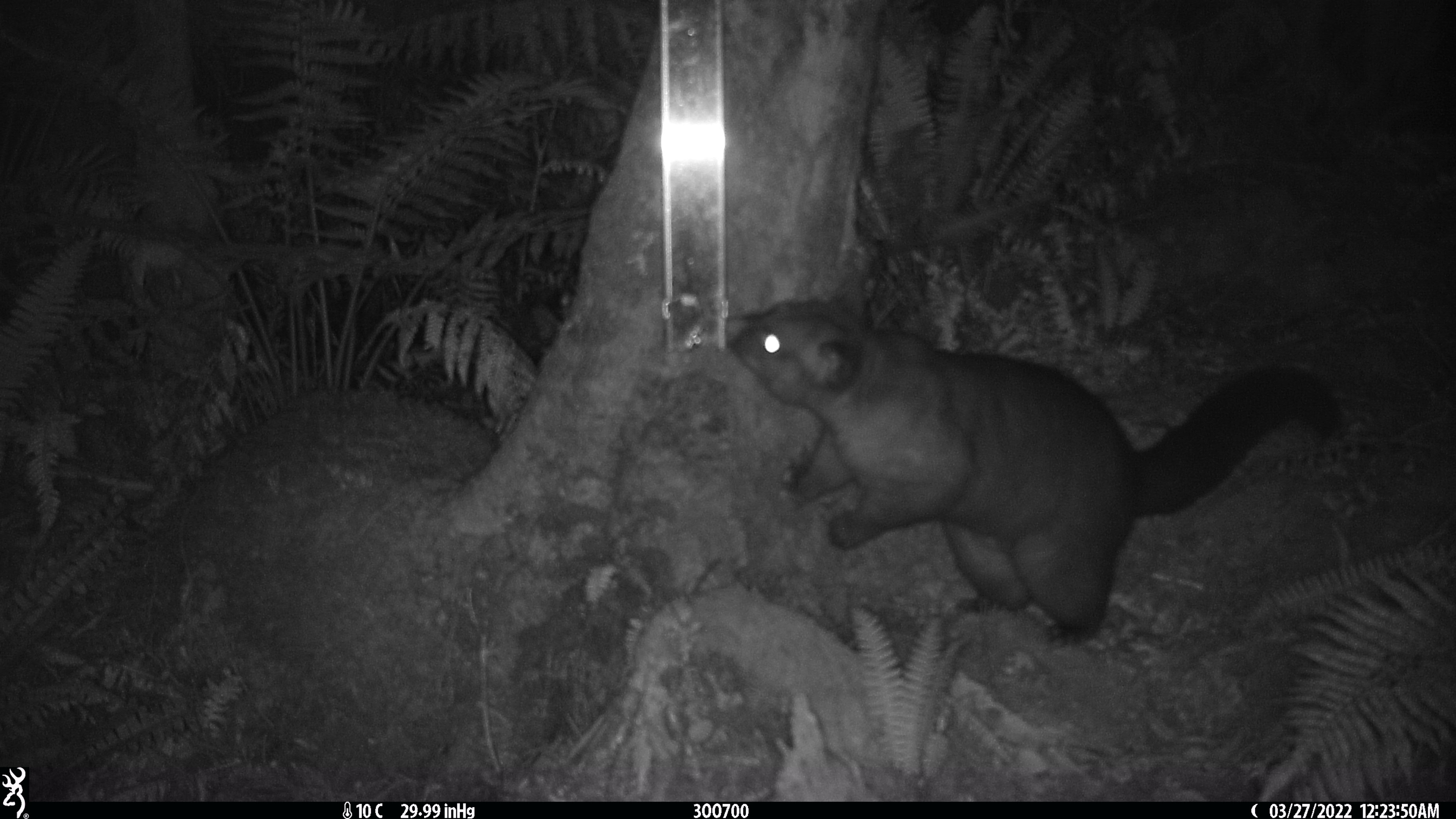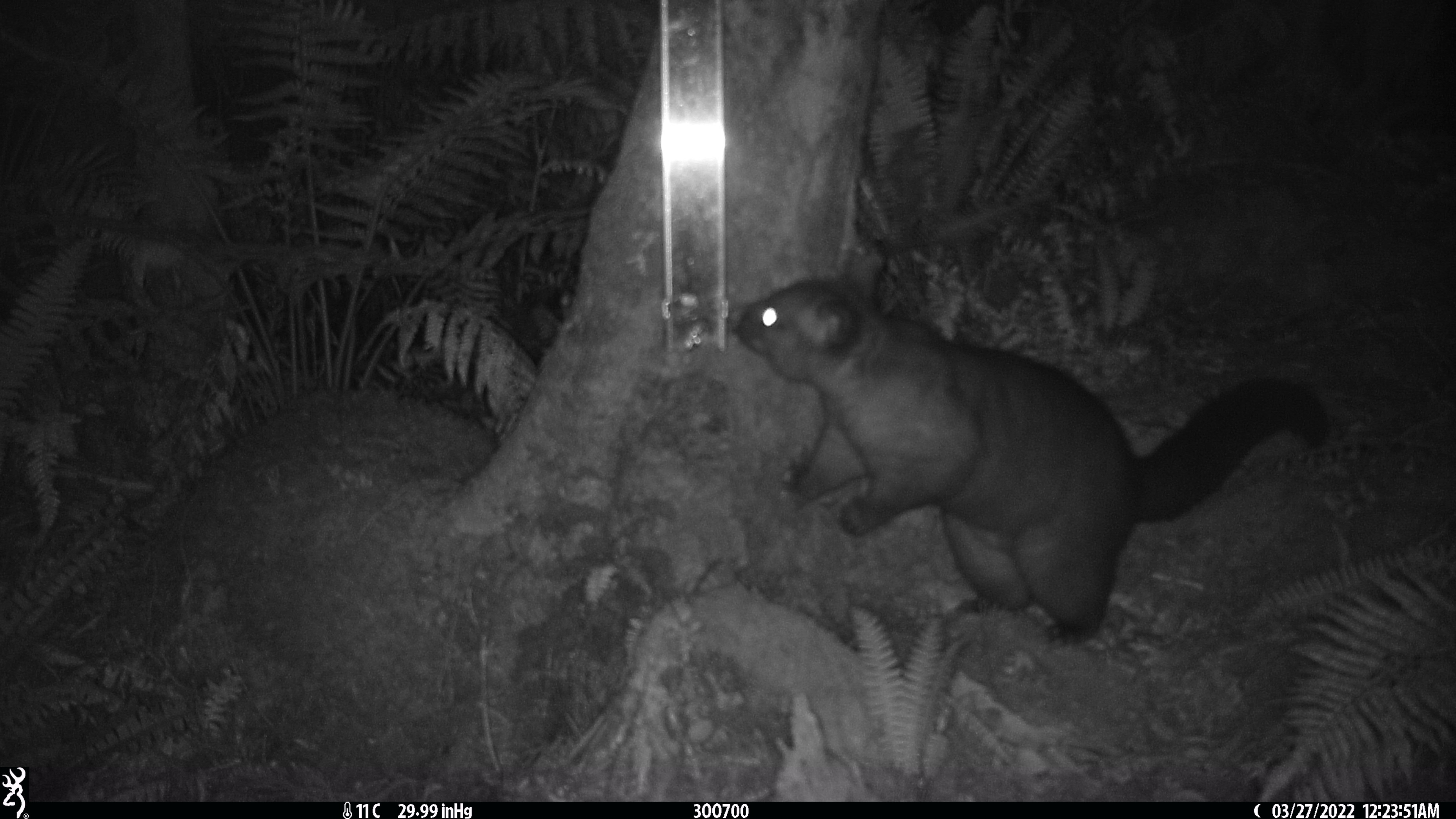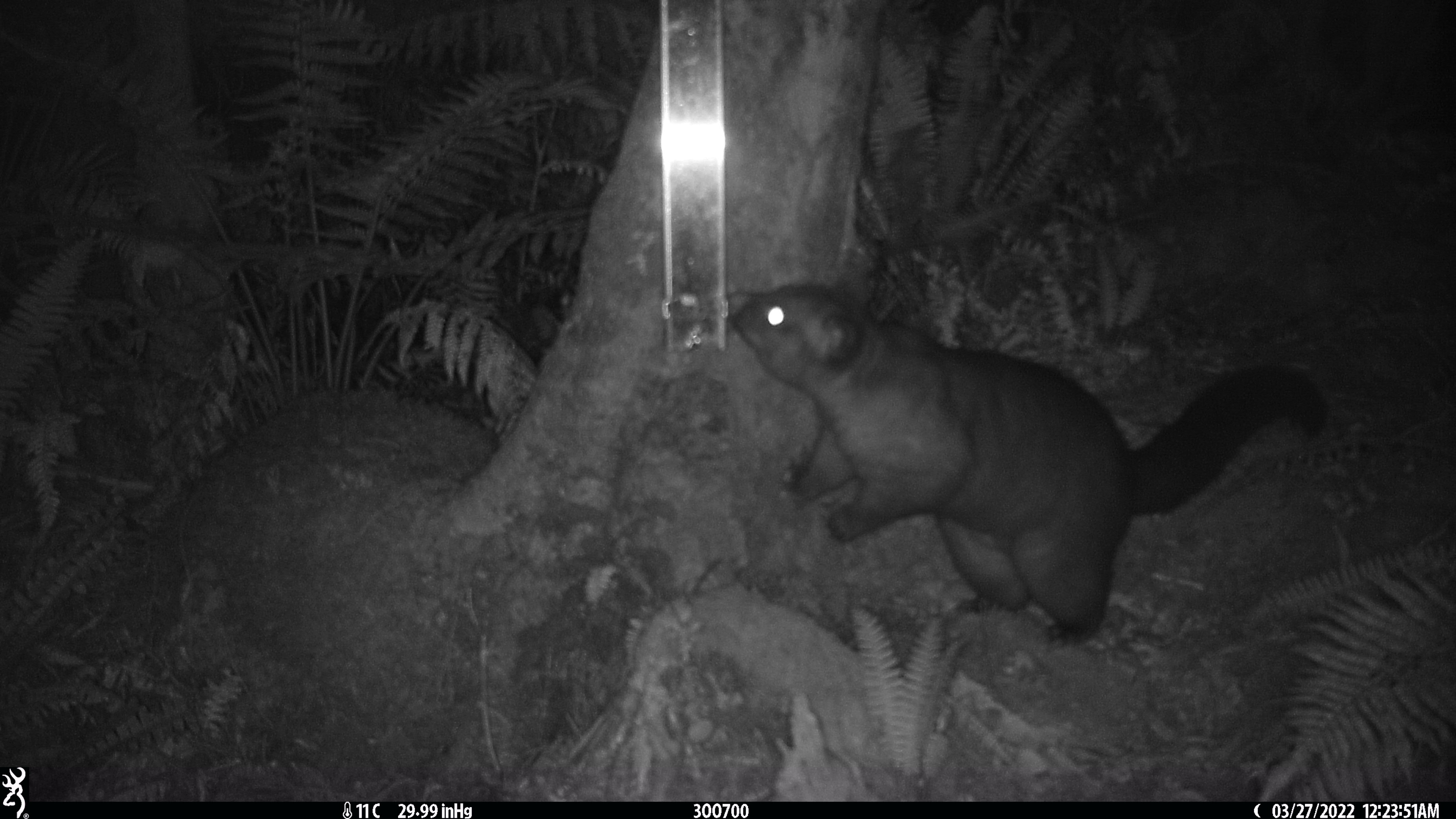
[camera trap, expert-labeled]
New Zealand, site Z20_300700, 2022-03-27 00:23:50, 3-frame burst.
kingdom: Animalia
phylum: Chordata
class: Mammalia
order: Diprotodontia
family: Phalangeridae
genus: Trichosurus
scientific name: Trichosurus vulpecula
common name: common brushtail possum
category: possum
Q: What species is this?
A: Possum (common brushtail possum) (Trichosurus vulpecula).